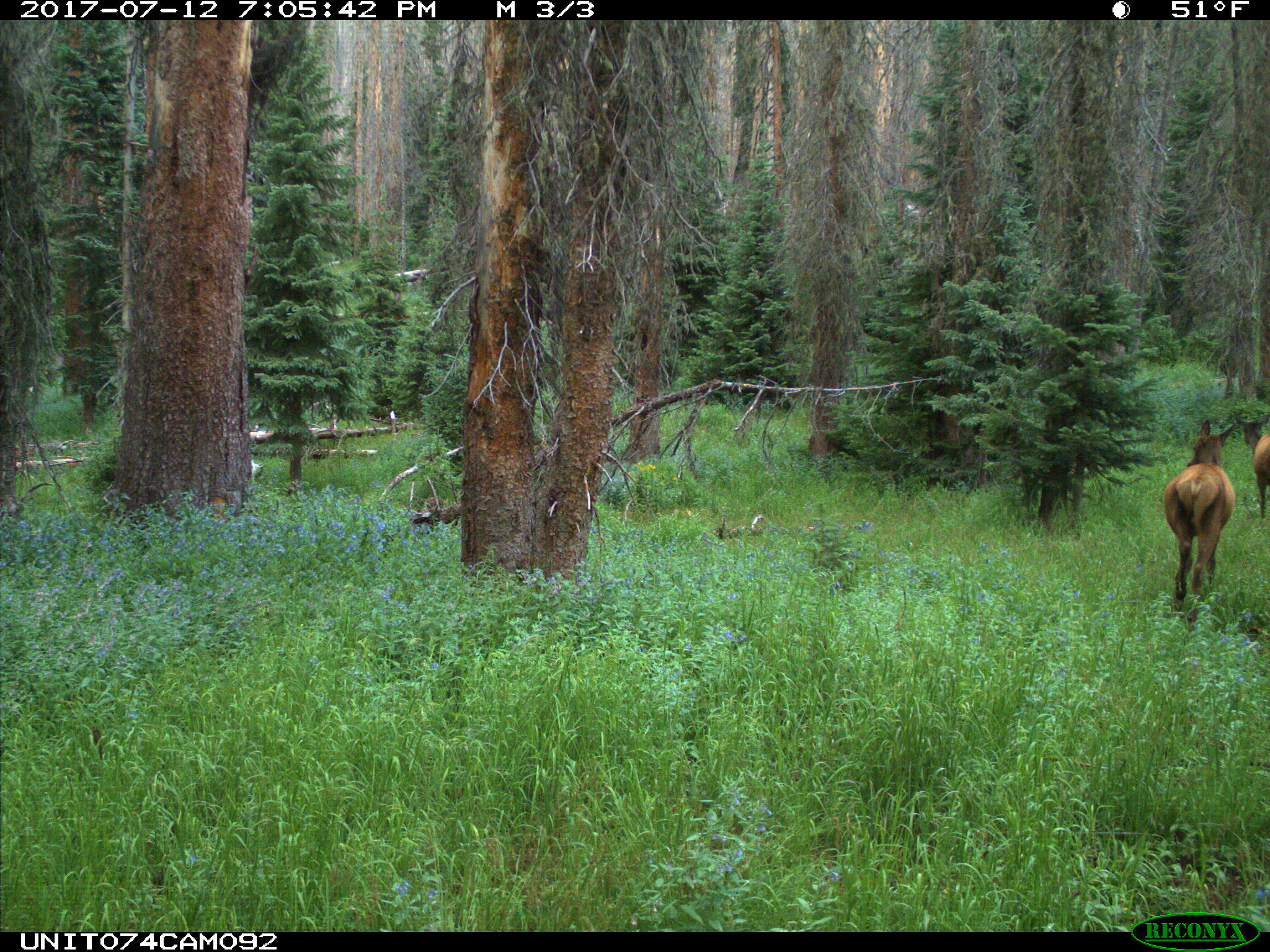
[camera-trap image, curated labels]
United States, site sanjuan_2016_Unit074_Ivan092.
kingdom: Animalia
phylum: Chordata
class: Mammalia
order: Artiodactyla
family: Cervidae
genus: Cervus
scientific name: Cervus elaphus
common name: red deer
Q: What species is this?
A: Cervus elaphus (red deer).